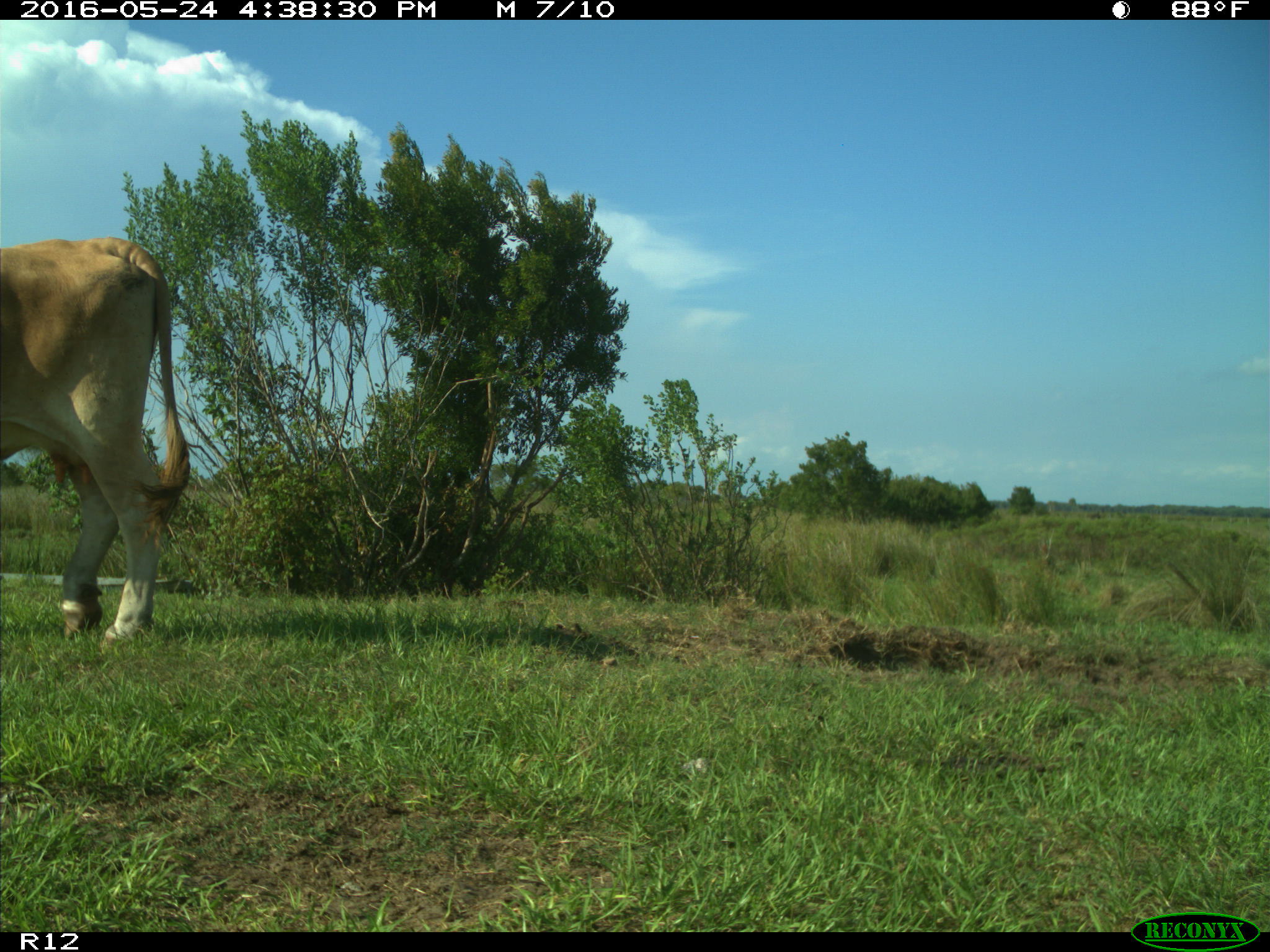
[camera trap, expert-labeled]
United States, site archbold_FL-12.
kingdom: Animalia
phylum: Chordata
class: Mammalia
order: Artiodactyla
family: Bovidae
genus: Bos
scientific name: Bos taurus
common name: domestic cow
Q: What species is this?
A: Bos taurus (domestic cow).